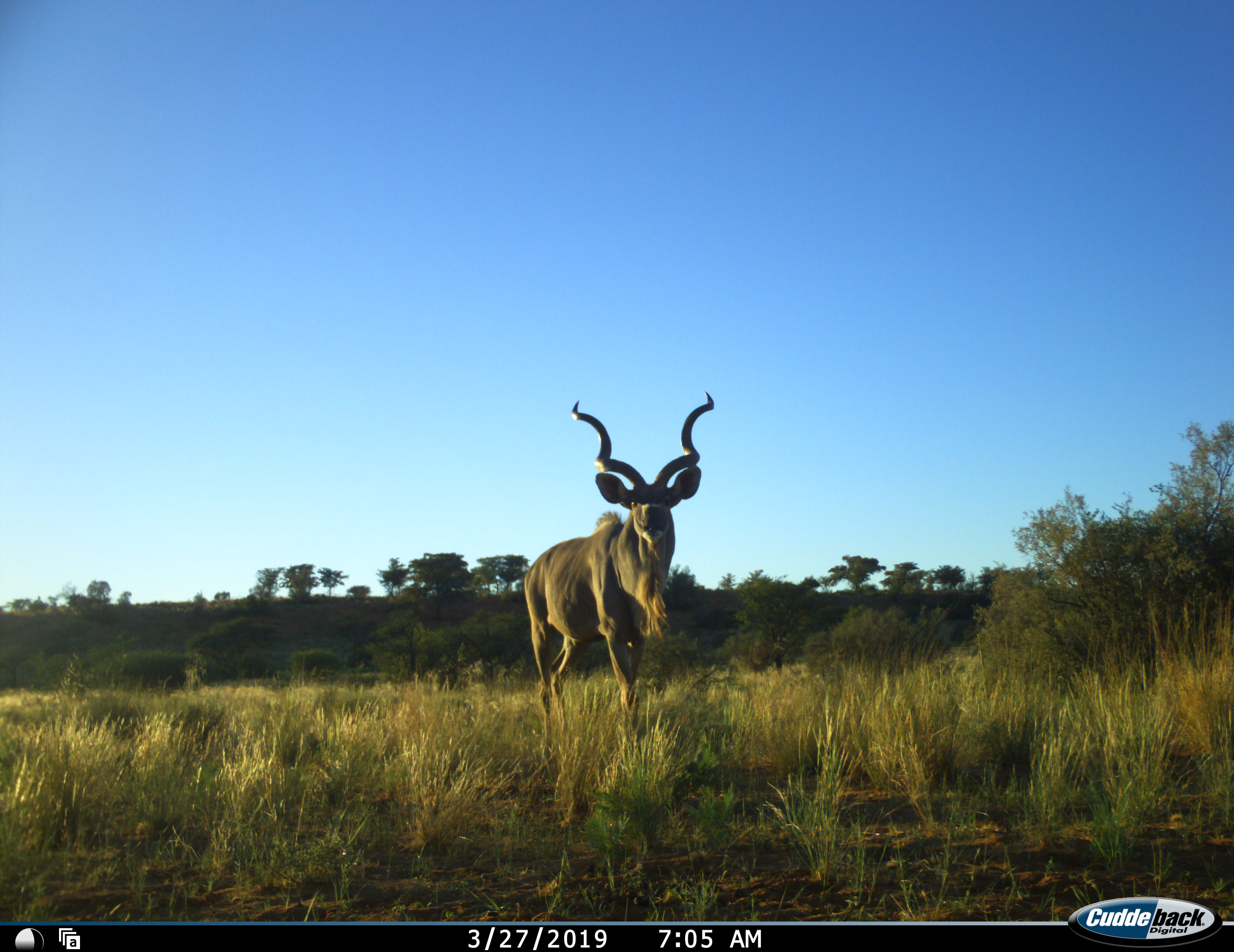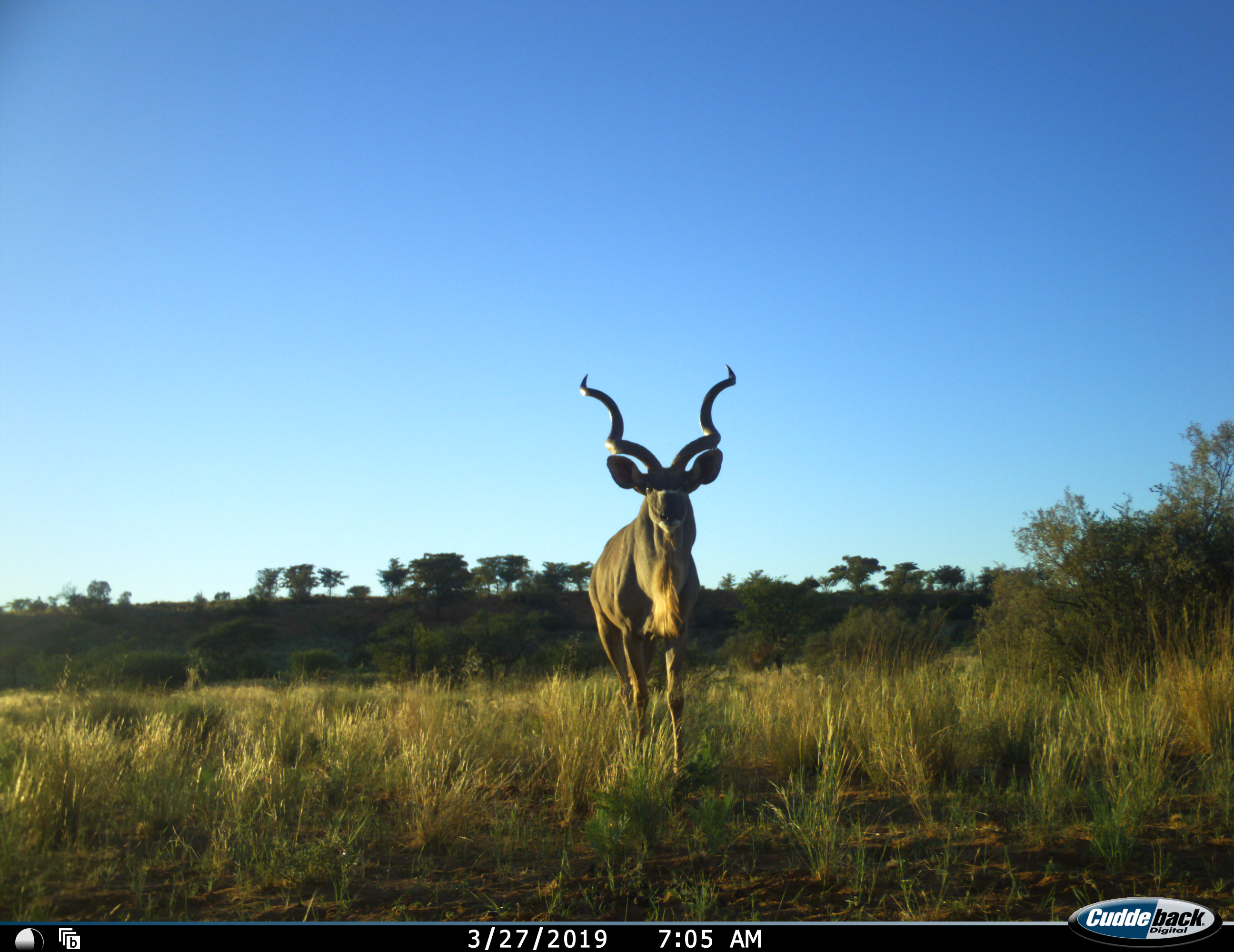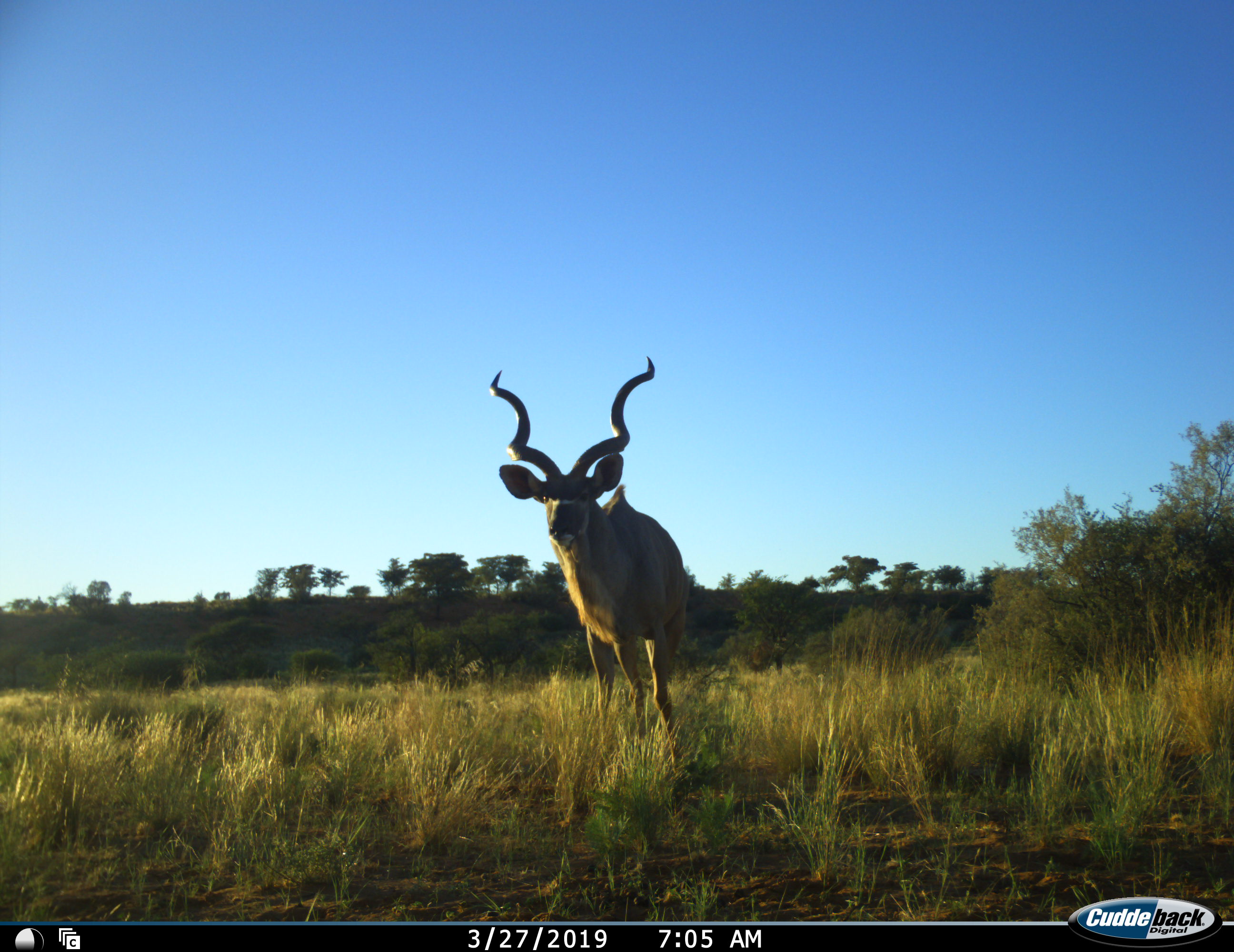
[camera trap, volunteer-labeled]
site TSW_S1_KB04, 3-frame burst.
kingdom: Animalia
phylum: Chordata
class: Mammalia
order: Artiodactyla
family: Bovidae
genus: Tragelaphus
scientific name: Tragelaphus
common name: kudu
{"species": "kudu (Tragelaphus)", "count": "1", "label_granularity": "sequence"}